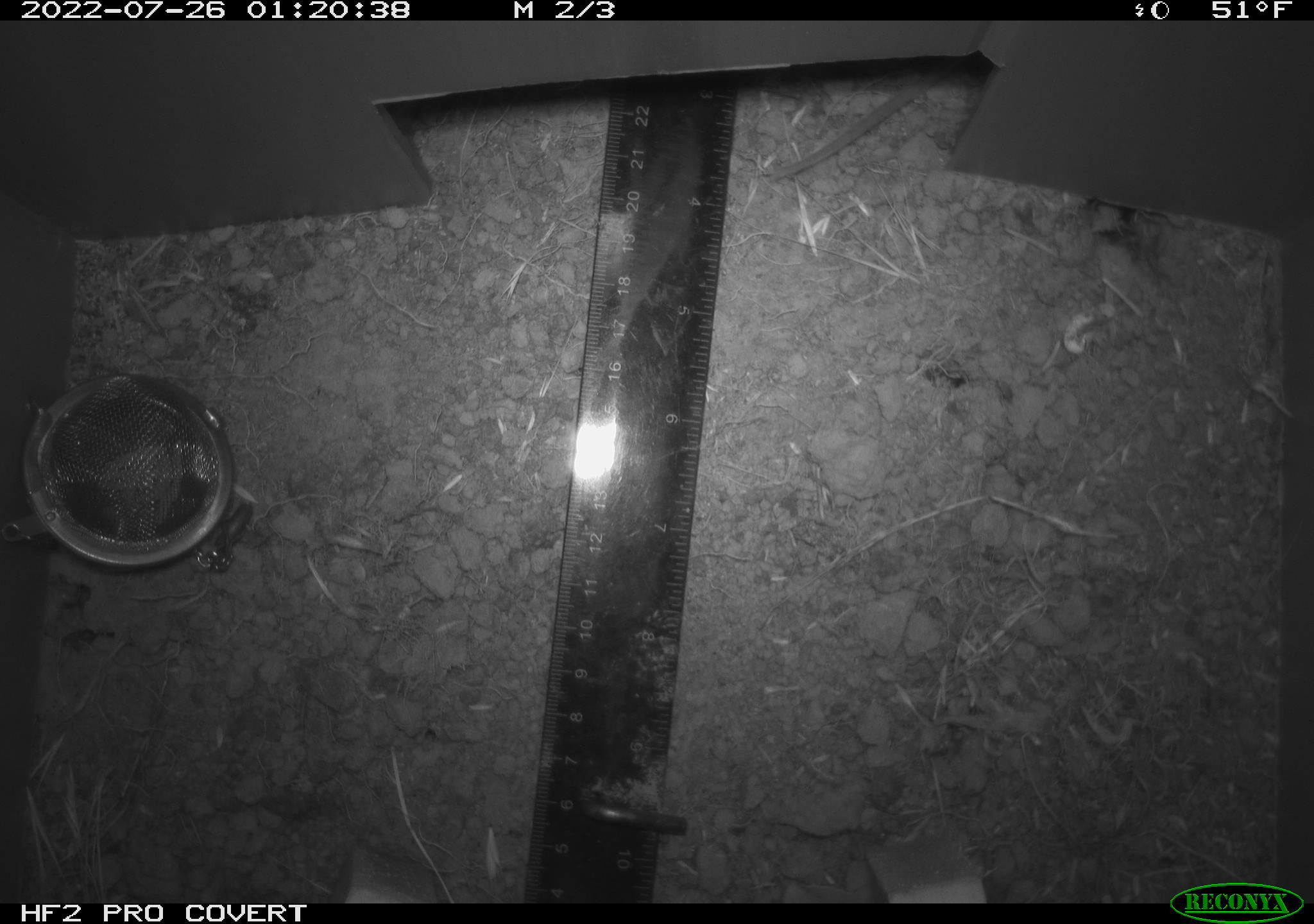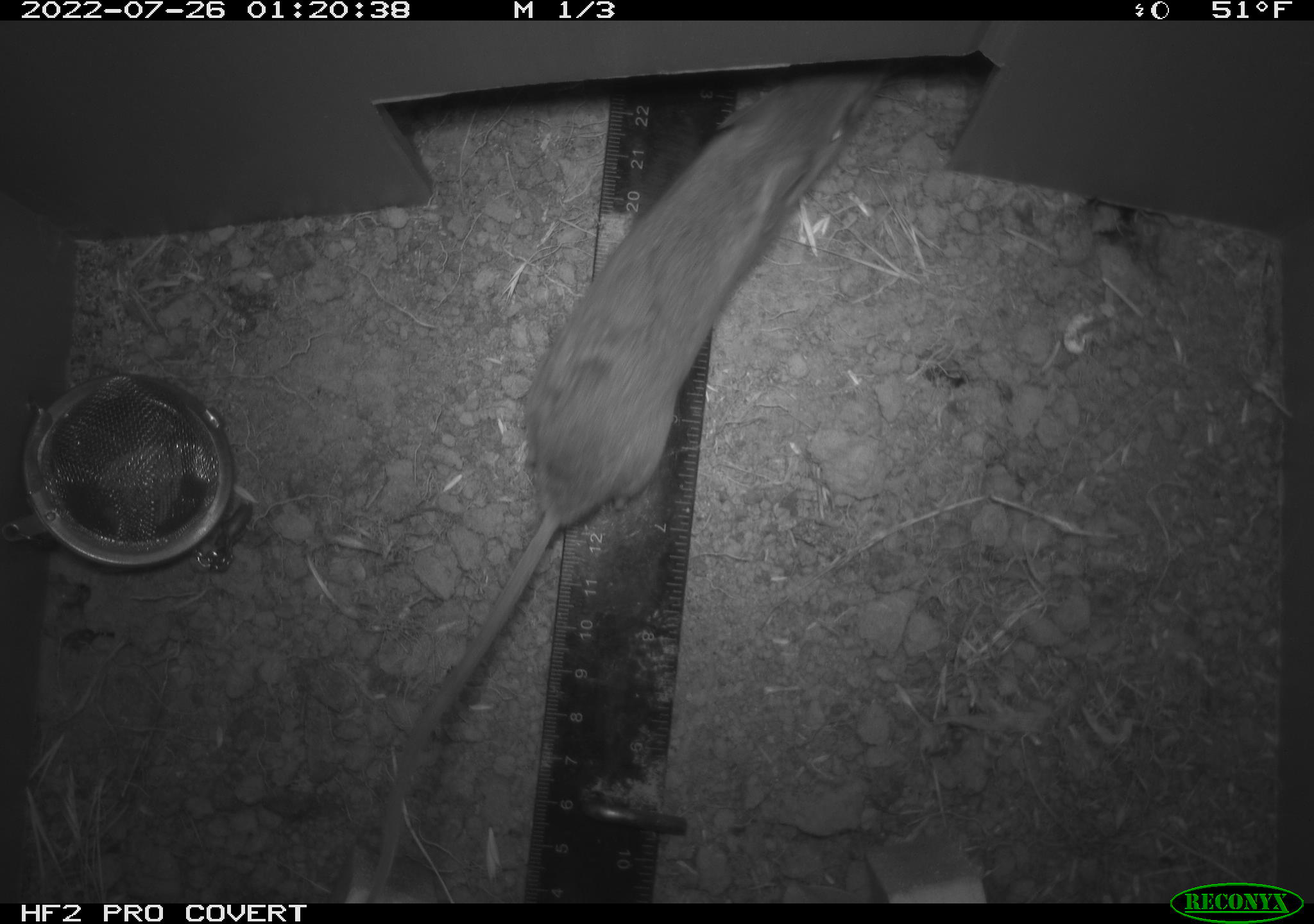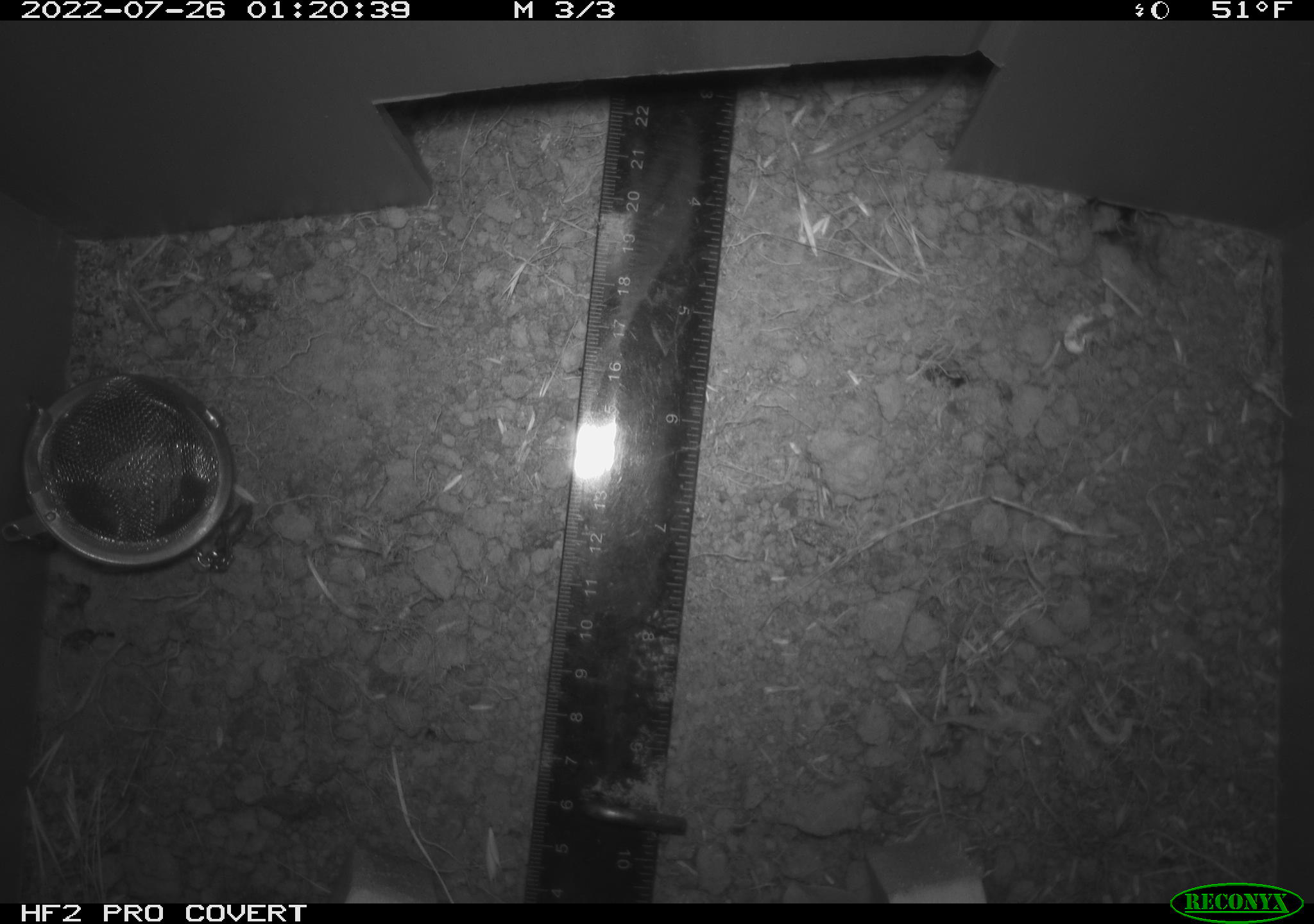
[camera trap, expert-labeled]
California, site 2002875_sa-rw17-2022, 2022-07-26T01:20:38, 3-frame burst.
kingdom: Animalia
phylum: Chordata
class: Mammalia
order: Rodentia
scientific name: Rodentia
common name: mouse species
Mouse species (Rodentia).